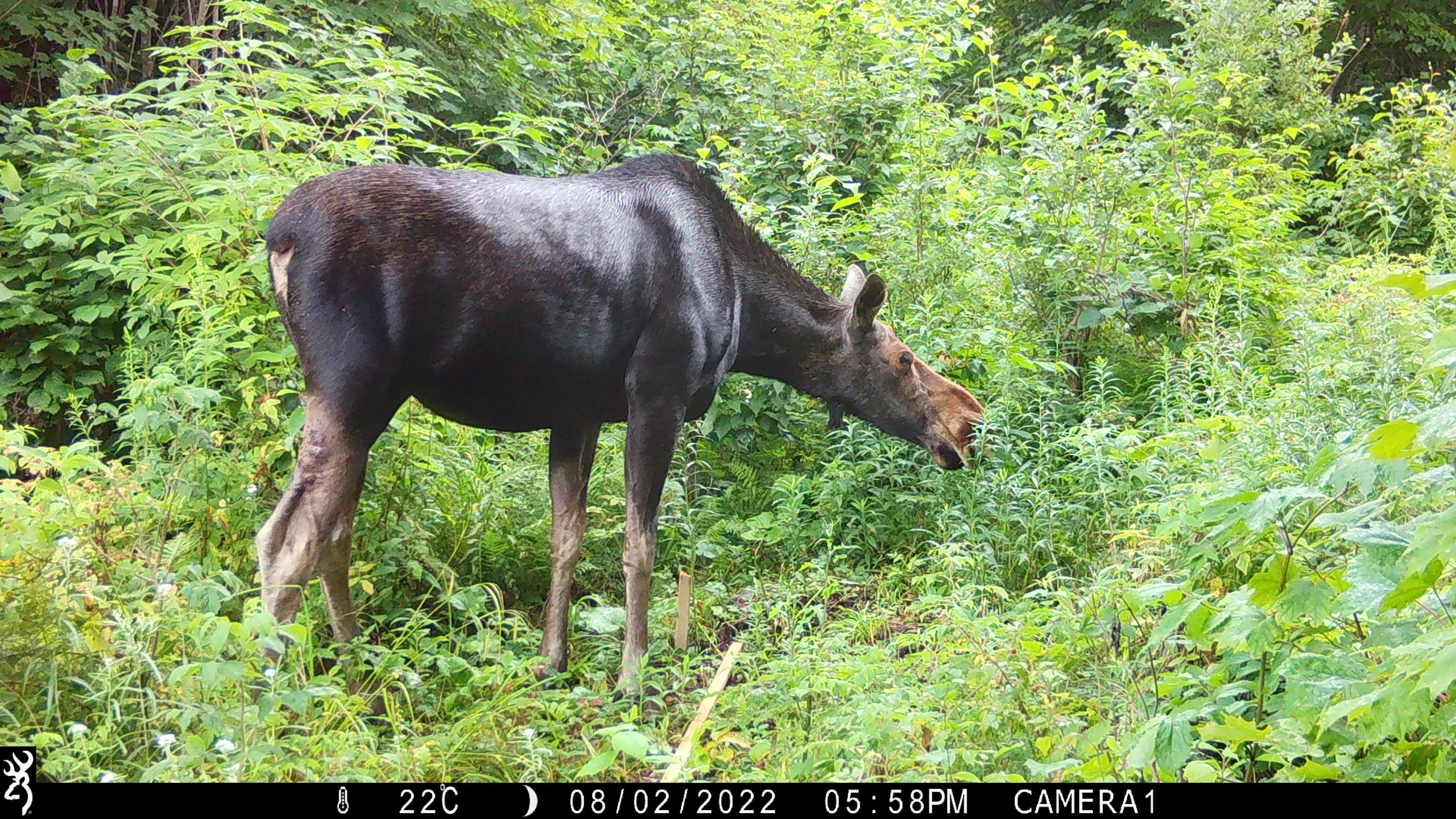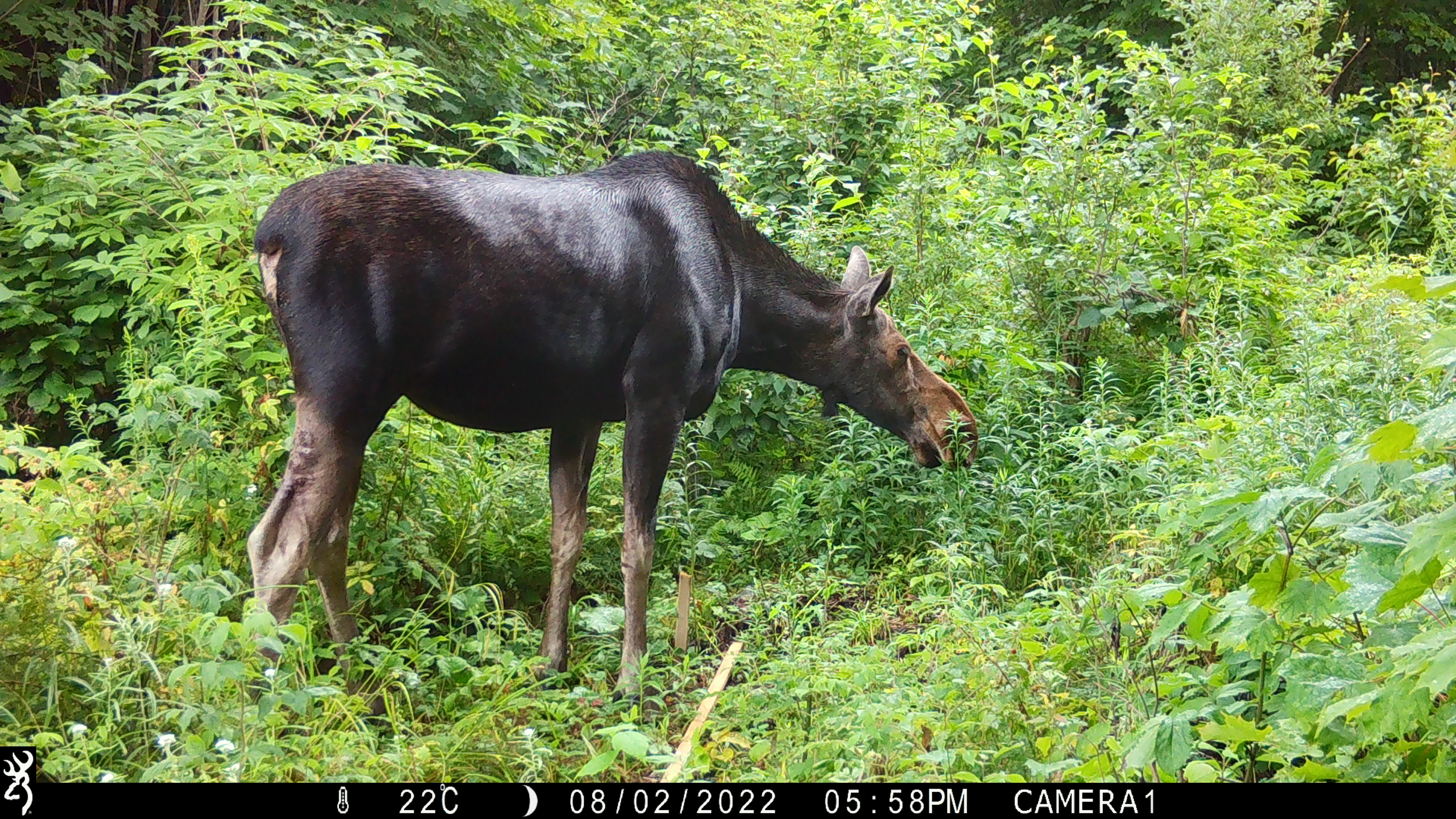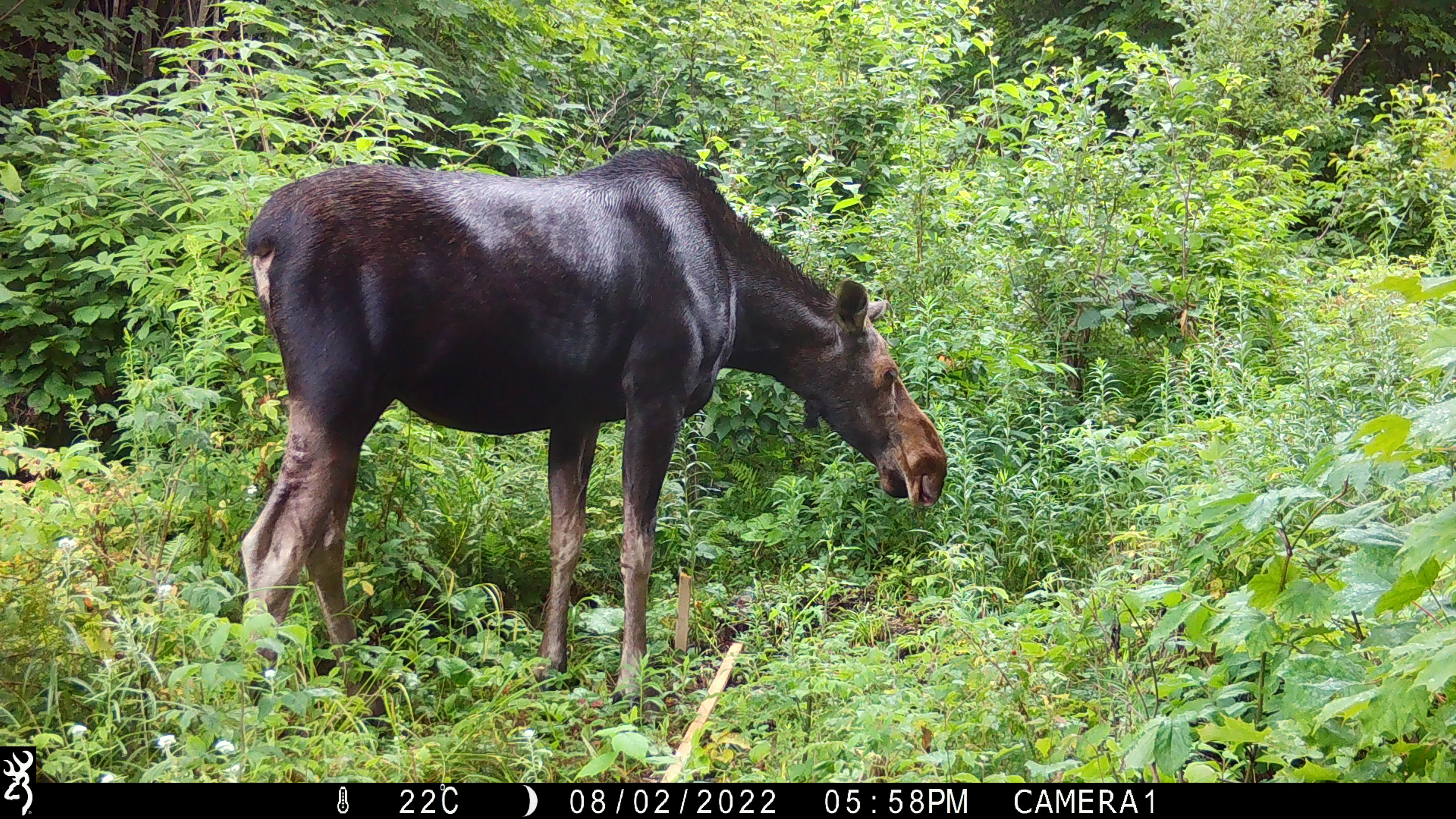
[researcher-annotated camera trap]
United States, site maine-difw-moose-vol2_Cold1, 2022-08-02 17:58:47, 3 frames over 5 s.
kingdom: Animalia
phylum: Chordata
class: Mammalia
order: Artiodactyla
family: Cervidae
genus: Alces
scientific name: Alces alces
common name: moose